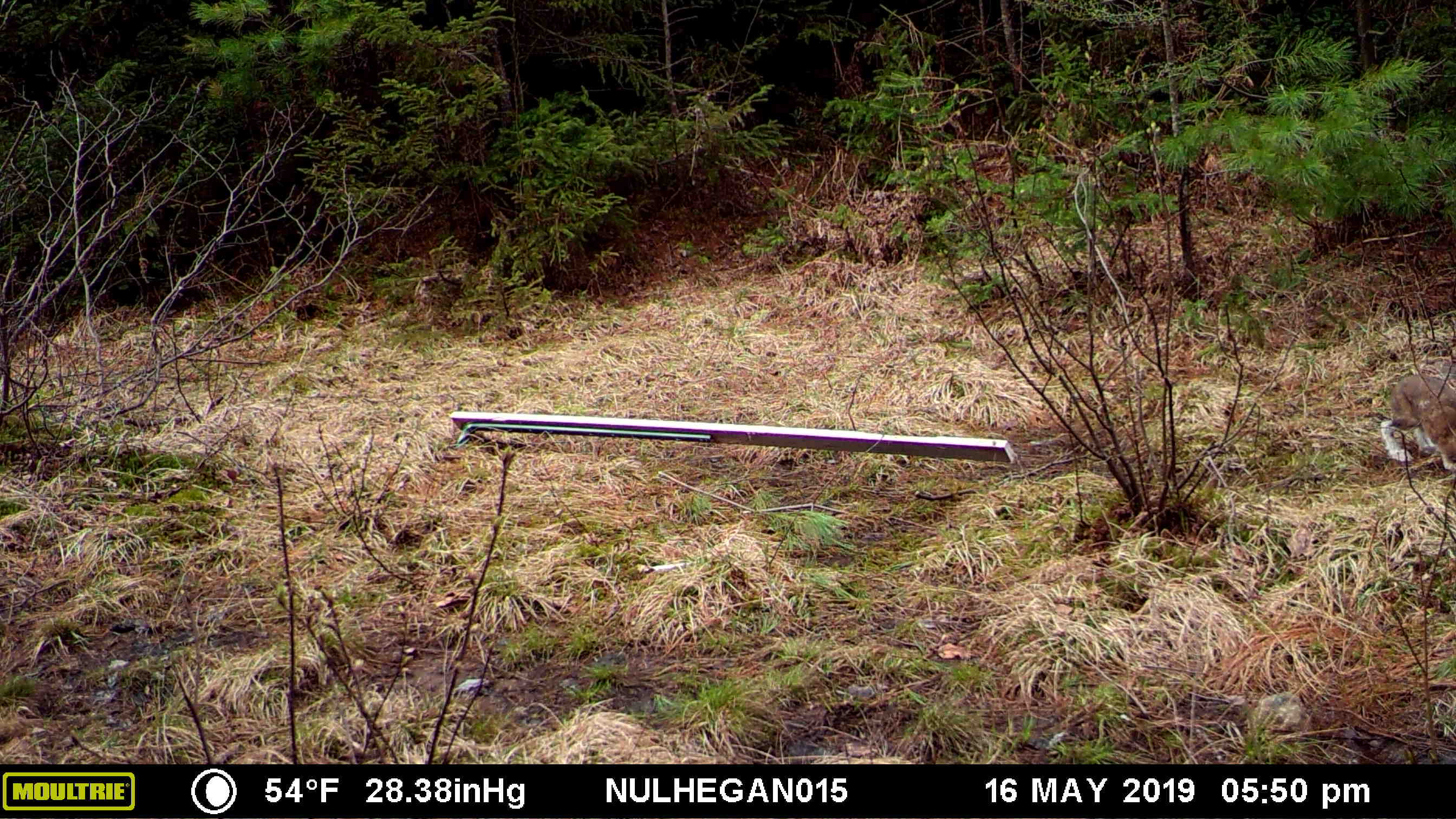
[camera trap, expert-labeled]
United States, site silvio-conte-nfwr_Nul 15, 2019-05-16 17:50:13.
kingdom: Animalia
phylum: Chordata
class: Mammalia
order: Lagomorpha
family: Leporidae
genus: Lepus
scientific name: Lepus americanus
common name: snowshoe hare